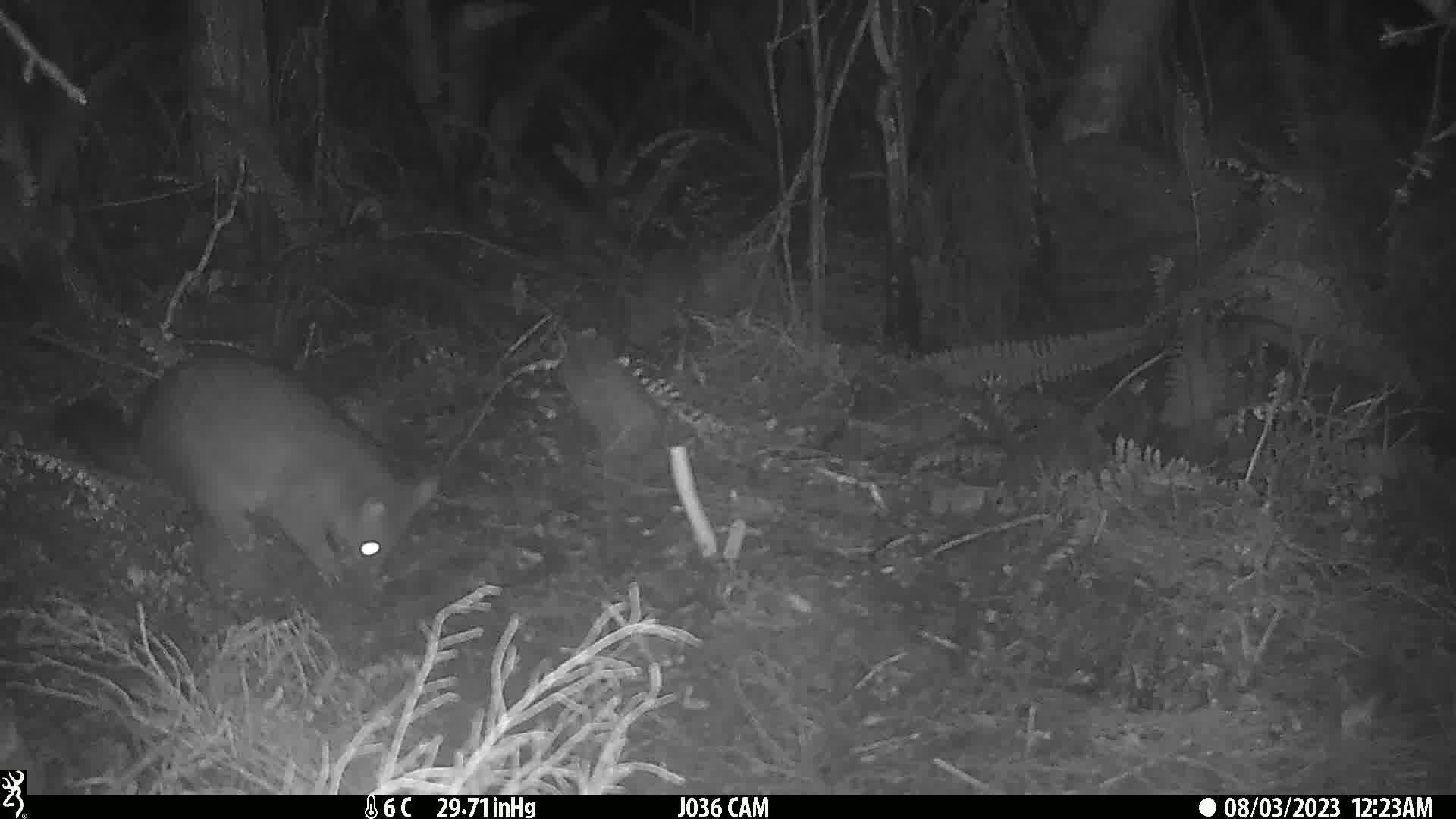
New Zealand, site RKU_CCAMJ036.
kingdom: Animalia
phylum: Chordata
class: Mammalia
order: Diprotodontia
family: Phalangeridae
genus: Trichosurus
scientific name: Trichosurus vulpecula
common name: common brushtail possum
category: possum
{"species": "possum (common brushtail possum) (Trichosurus vulpecula)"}